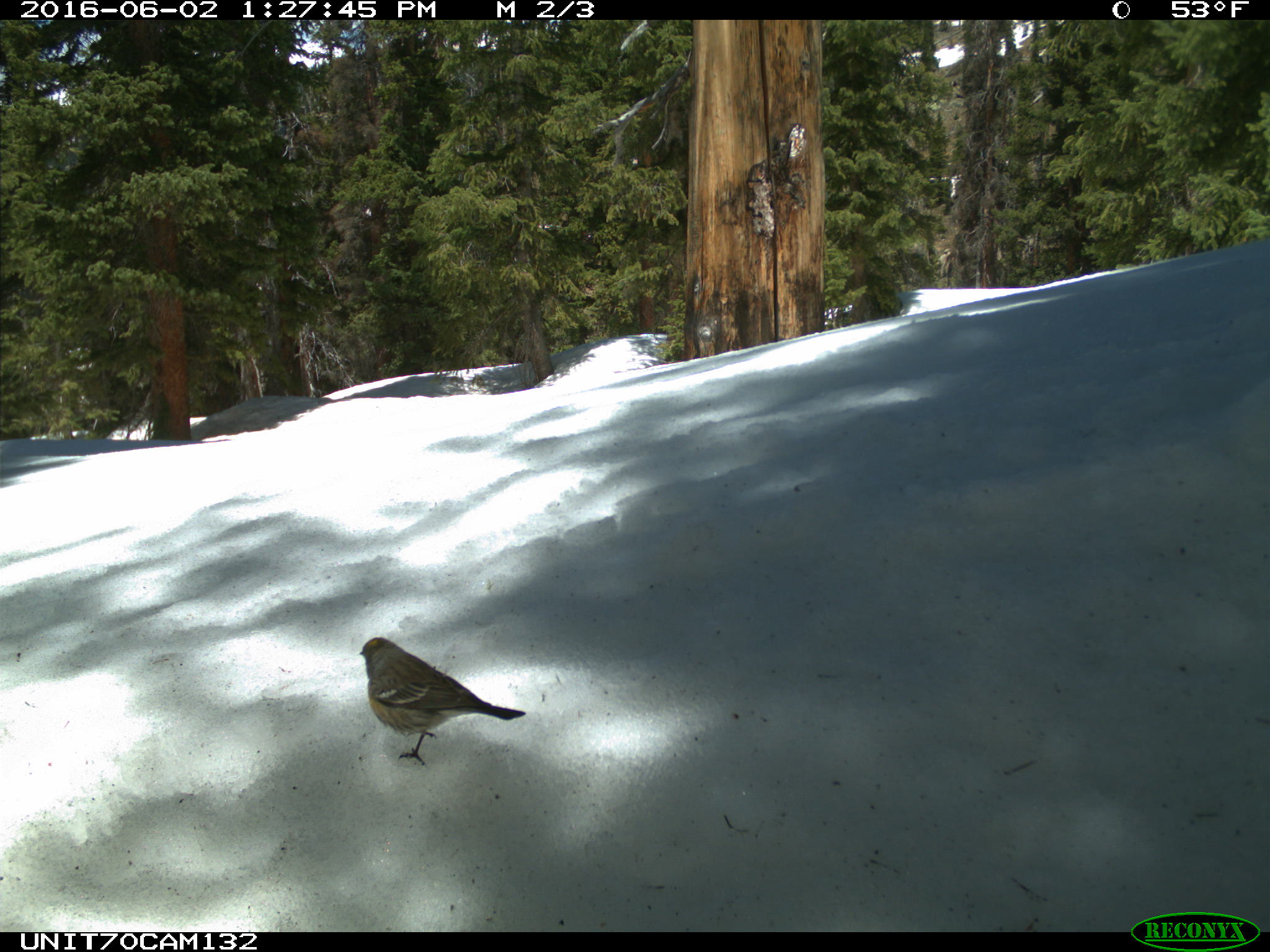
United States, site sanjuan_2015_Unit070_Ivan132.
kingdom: Animalia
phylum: Chordata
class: Aves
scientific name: Aves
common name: birds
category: unidentified bird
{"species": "unidentified bird (birds) (Aves)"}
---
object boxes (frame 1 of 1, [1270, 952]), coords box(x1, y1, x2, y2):
animal: box(358, 638, 525, 764)